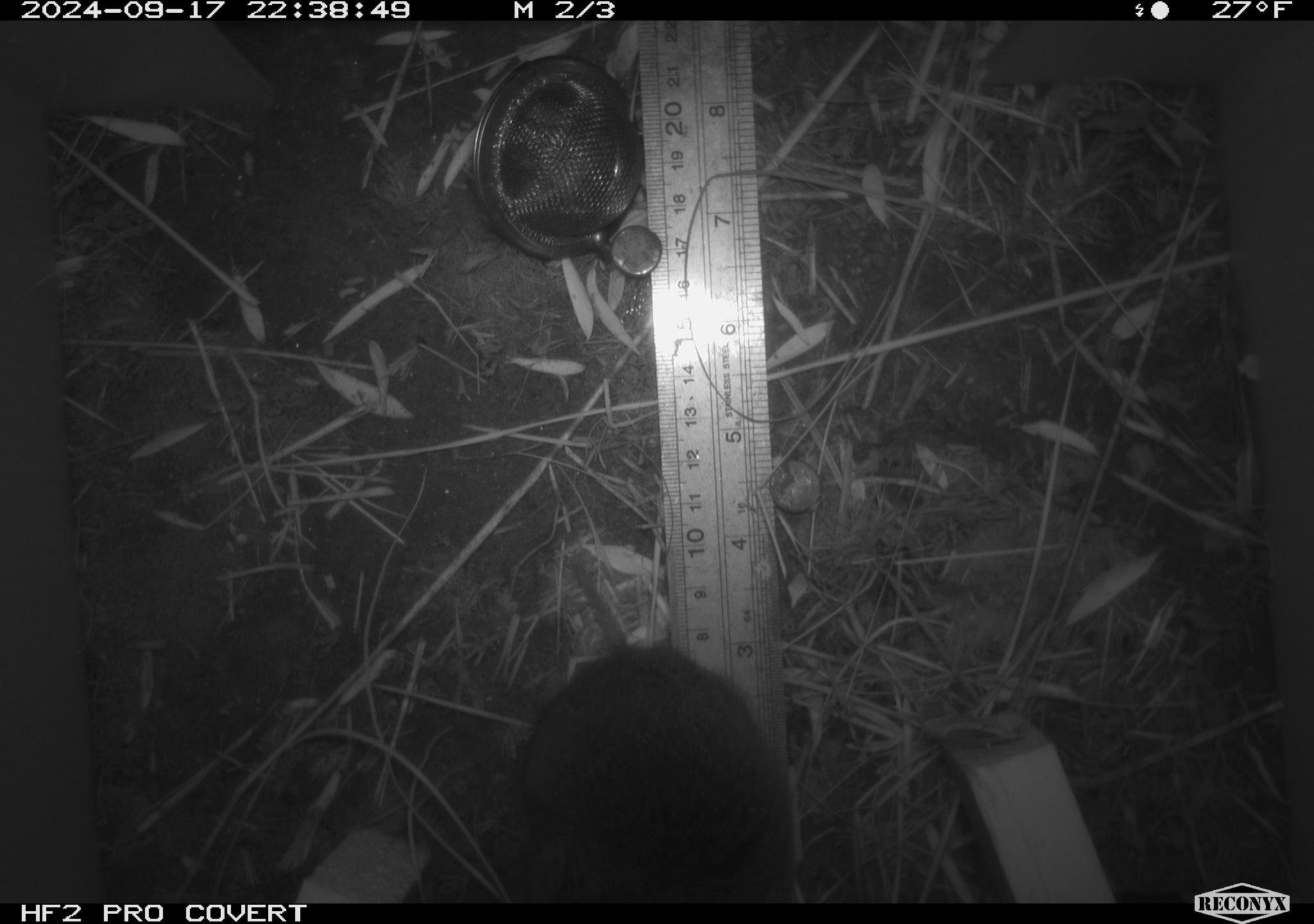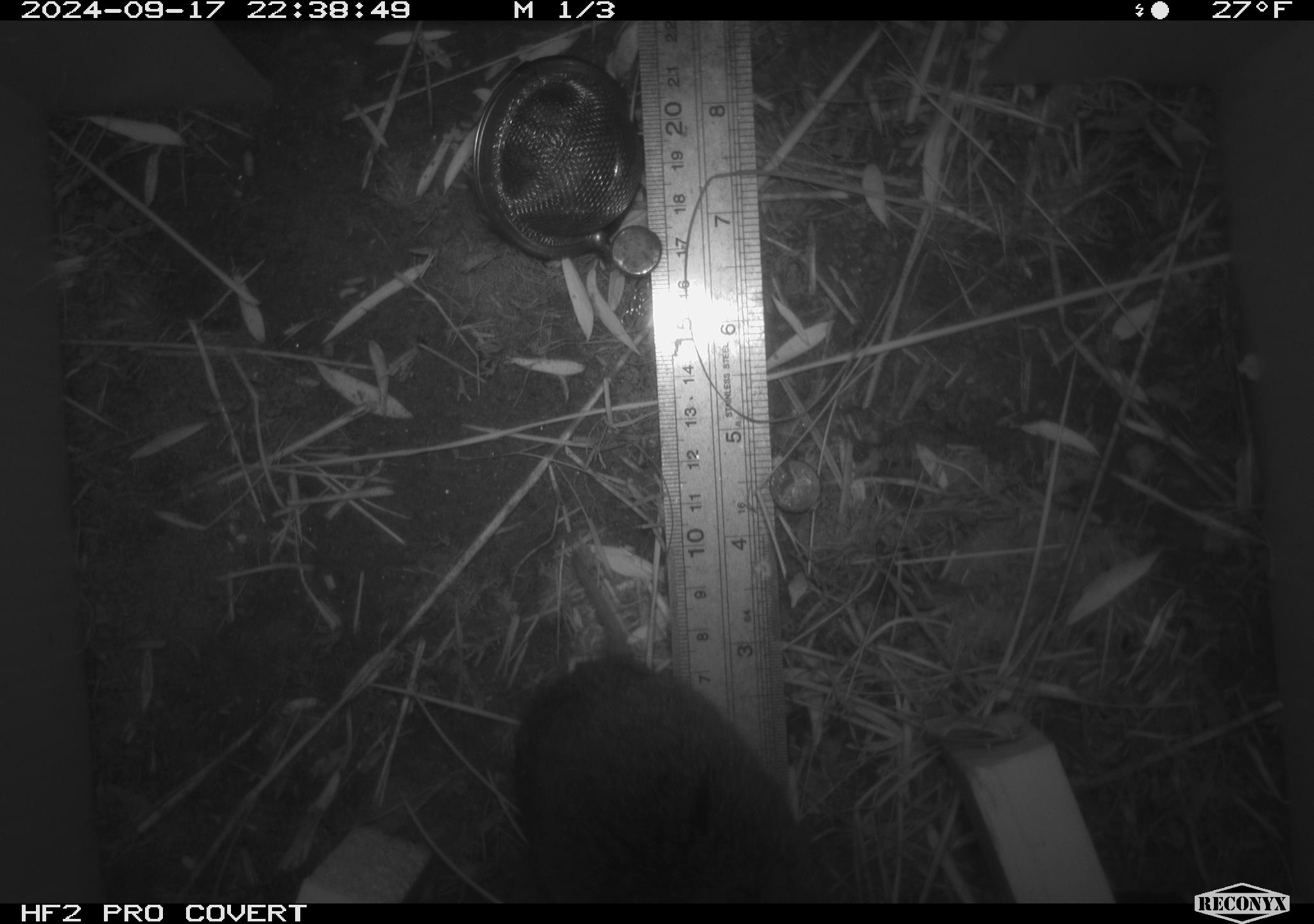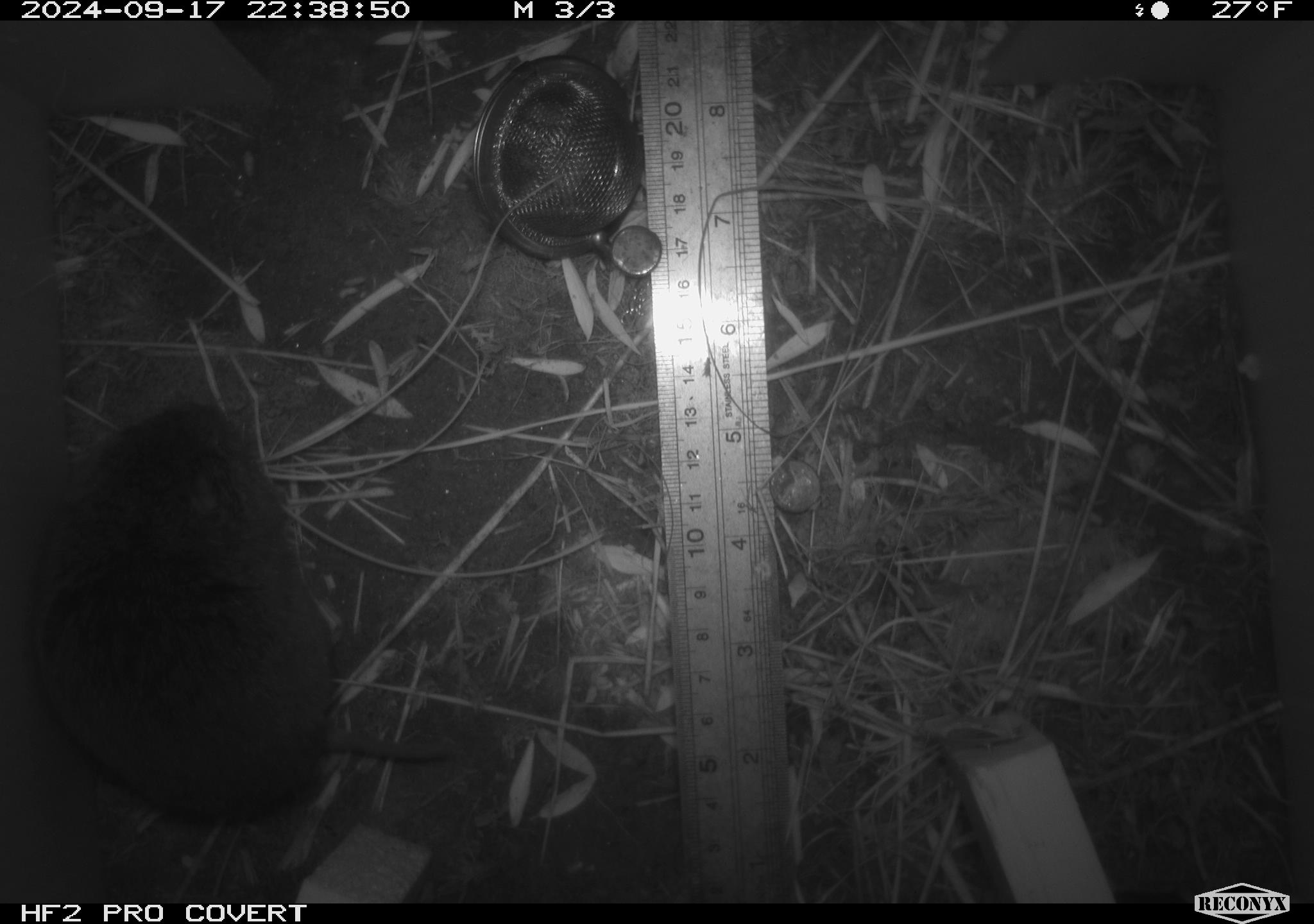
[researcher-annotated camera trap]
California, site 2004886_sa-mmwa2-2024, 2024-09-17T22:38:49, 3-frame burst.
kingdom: Animalia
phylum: Chordata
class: Mammalia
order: Rodentia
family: Cricetidae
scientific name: Arvicolinae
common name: voles, lemmings, and muskrats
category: arvicolinae subfamily